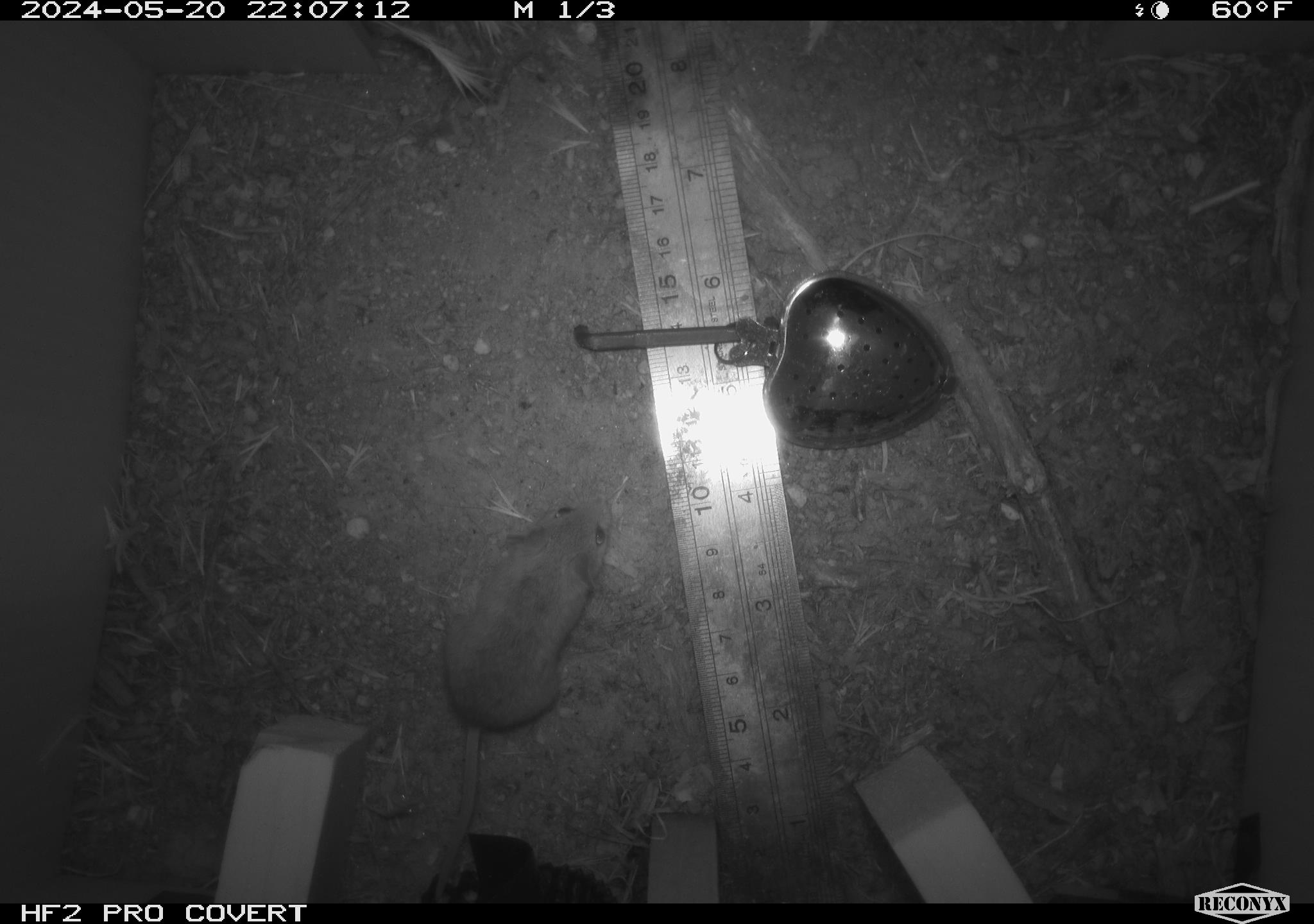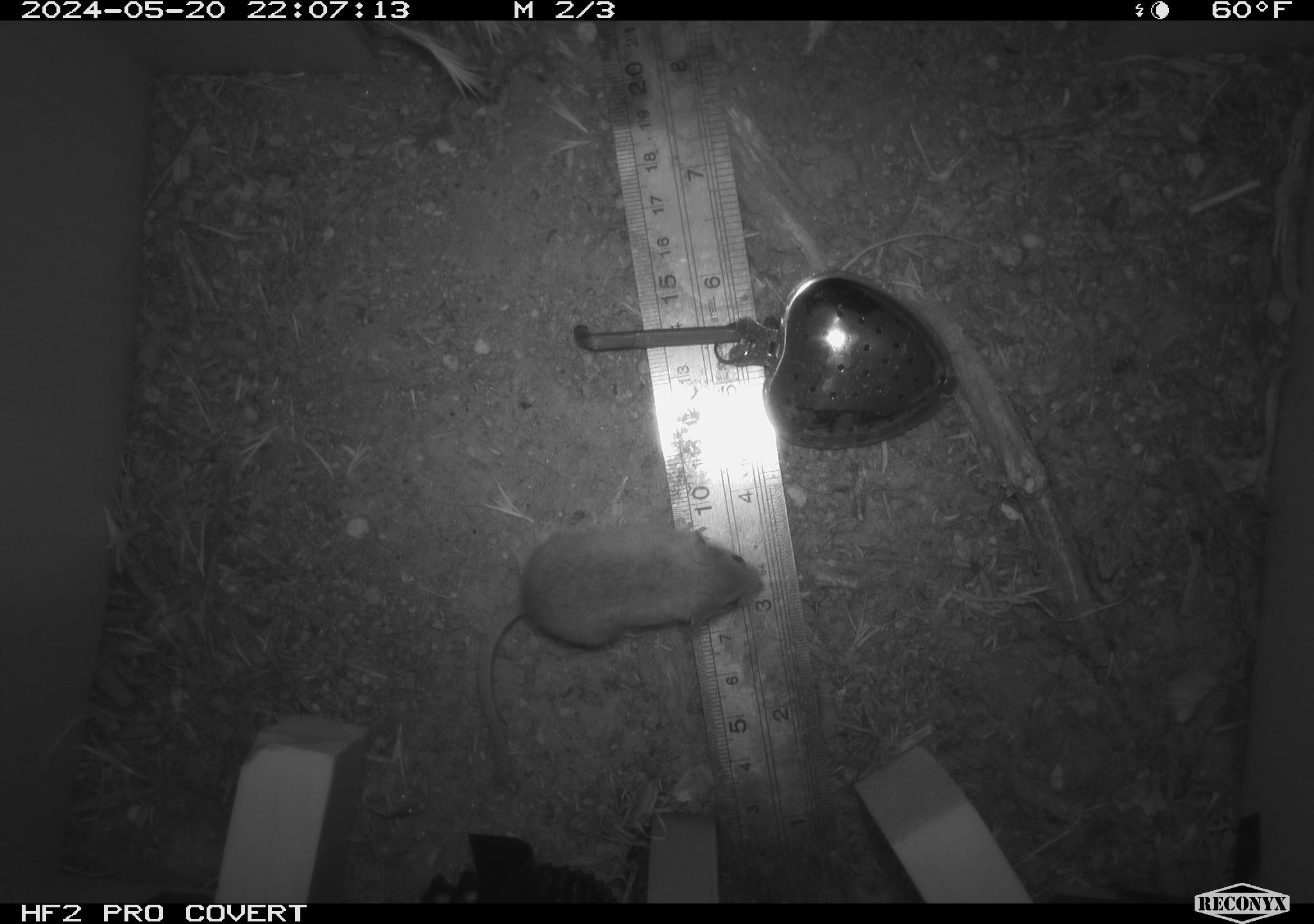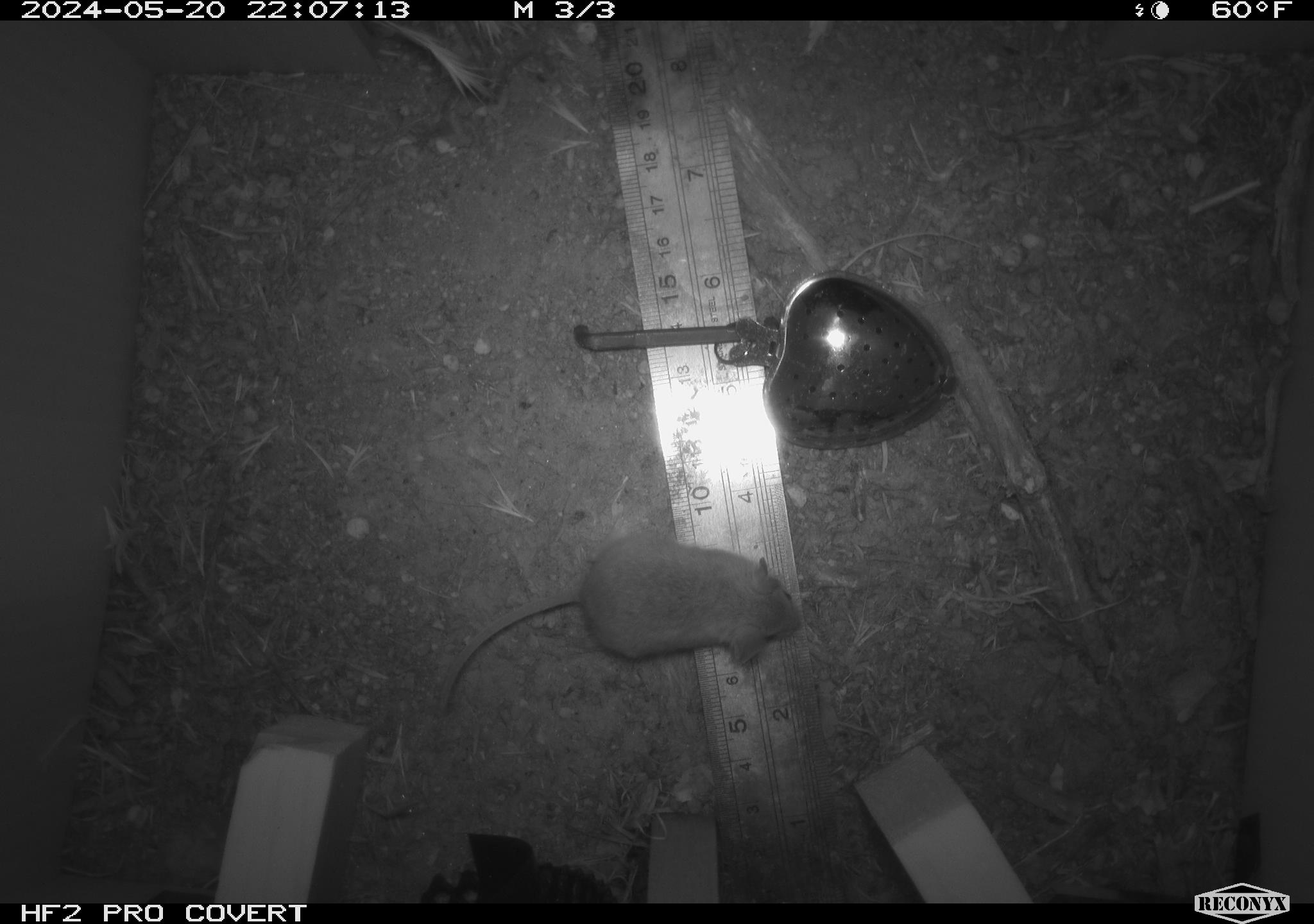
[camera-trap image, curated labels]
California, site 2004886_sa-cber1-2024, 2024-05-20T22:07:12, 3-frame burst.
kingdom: Animalia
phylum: Chordata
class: Mammalia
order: Rodentia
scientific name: Rodentia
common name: mouse species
Mouse species (Rodentia).